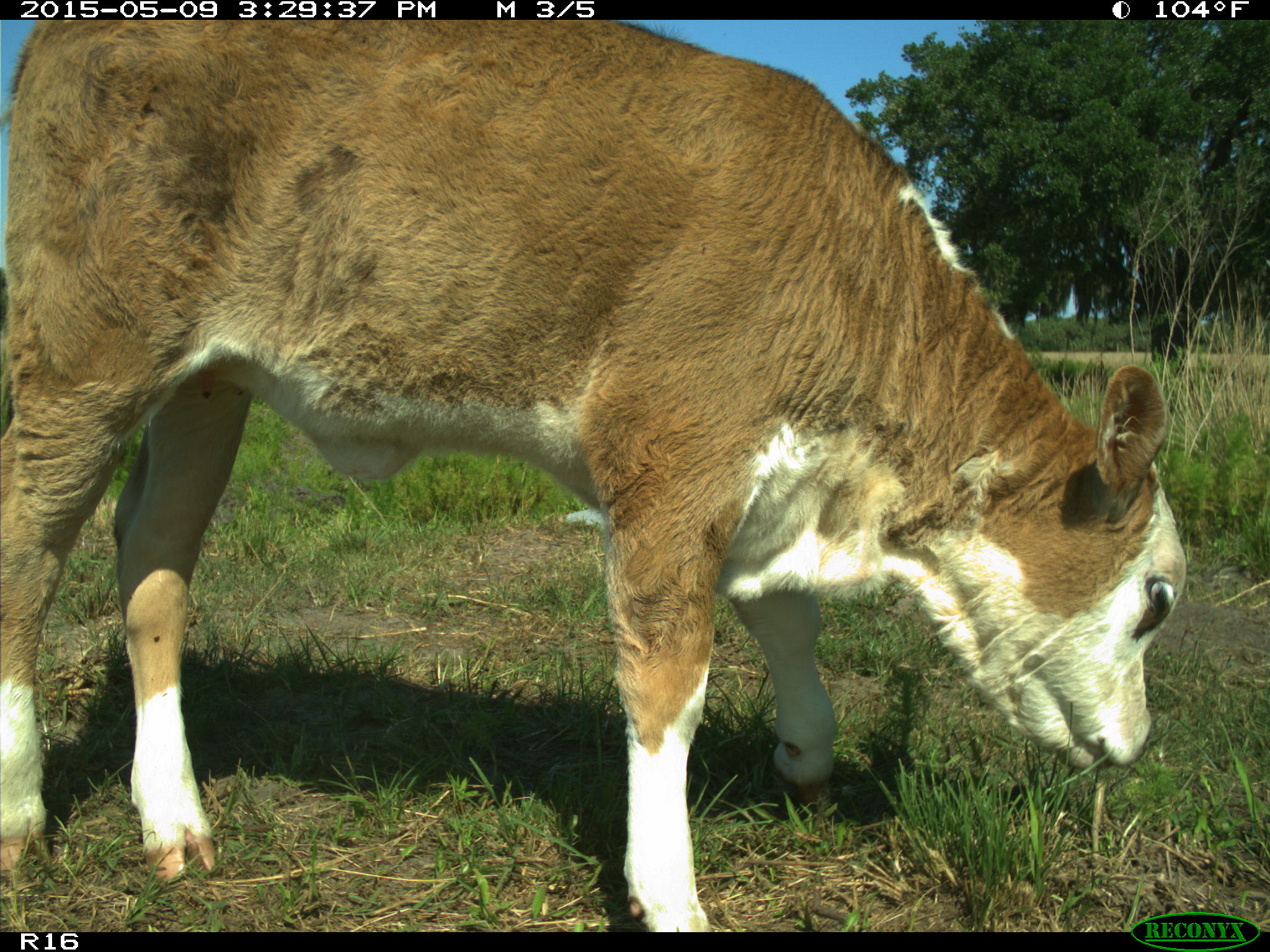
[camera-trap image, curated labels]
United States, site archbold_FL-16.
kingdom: Animalia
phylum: Chordata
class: Mammalia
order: Artiodactyla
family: Bovidae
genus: Bos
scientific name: Bos taurus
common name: domestic cow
Bos taurus (domestic cow).